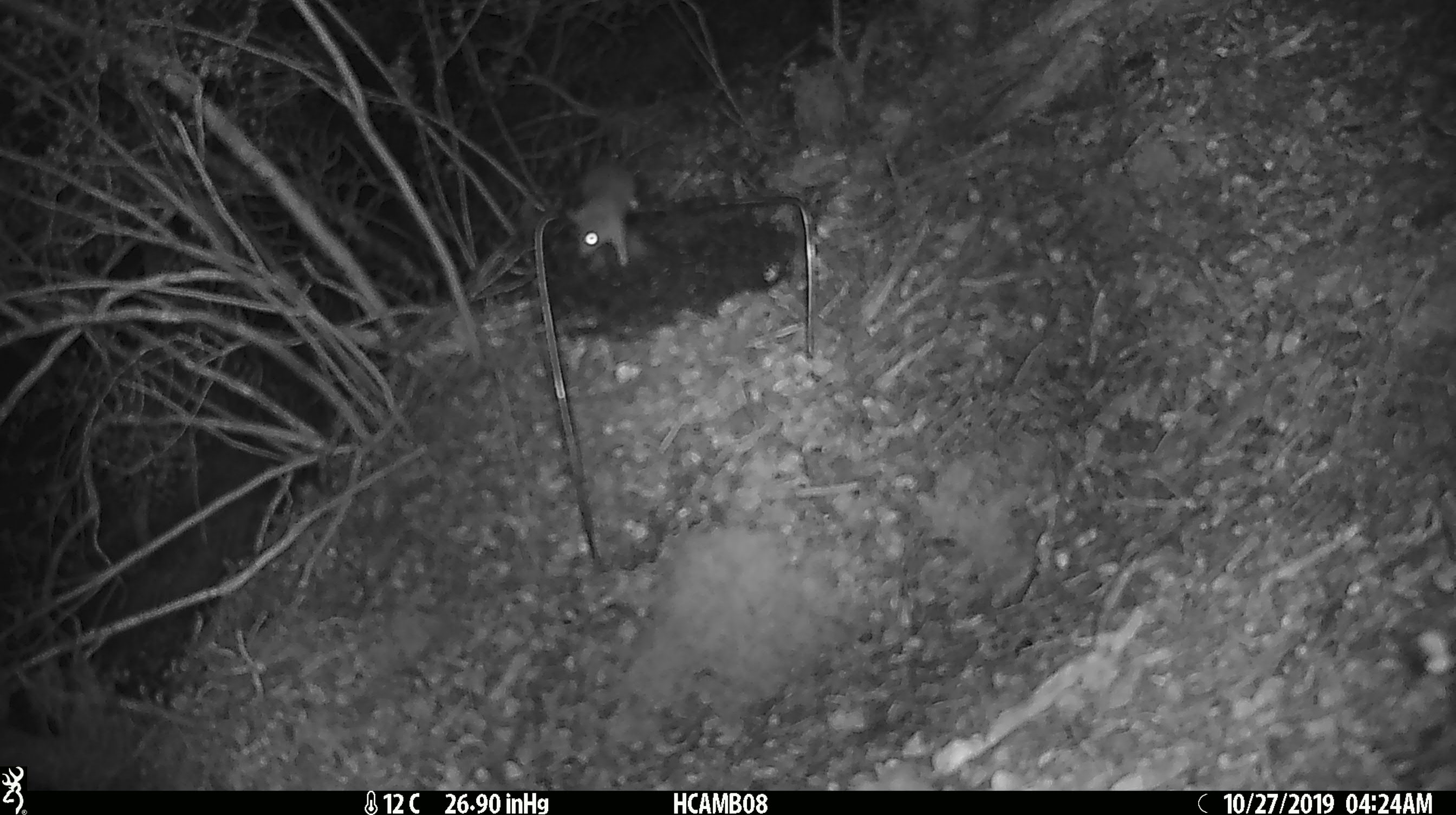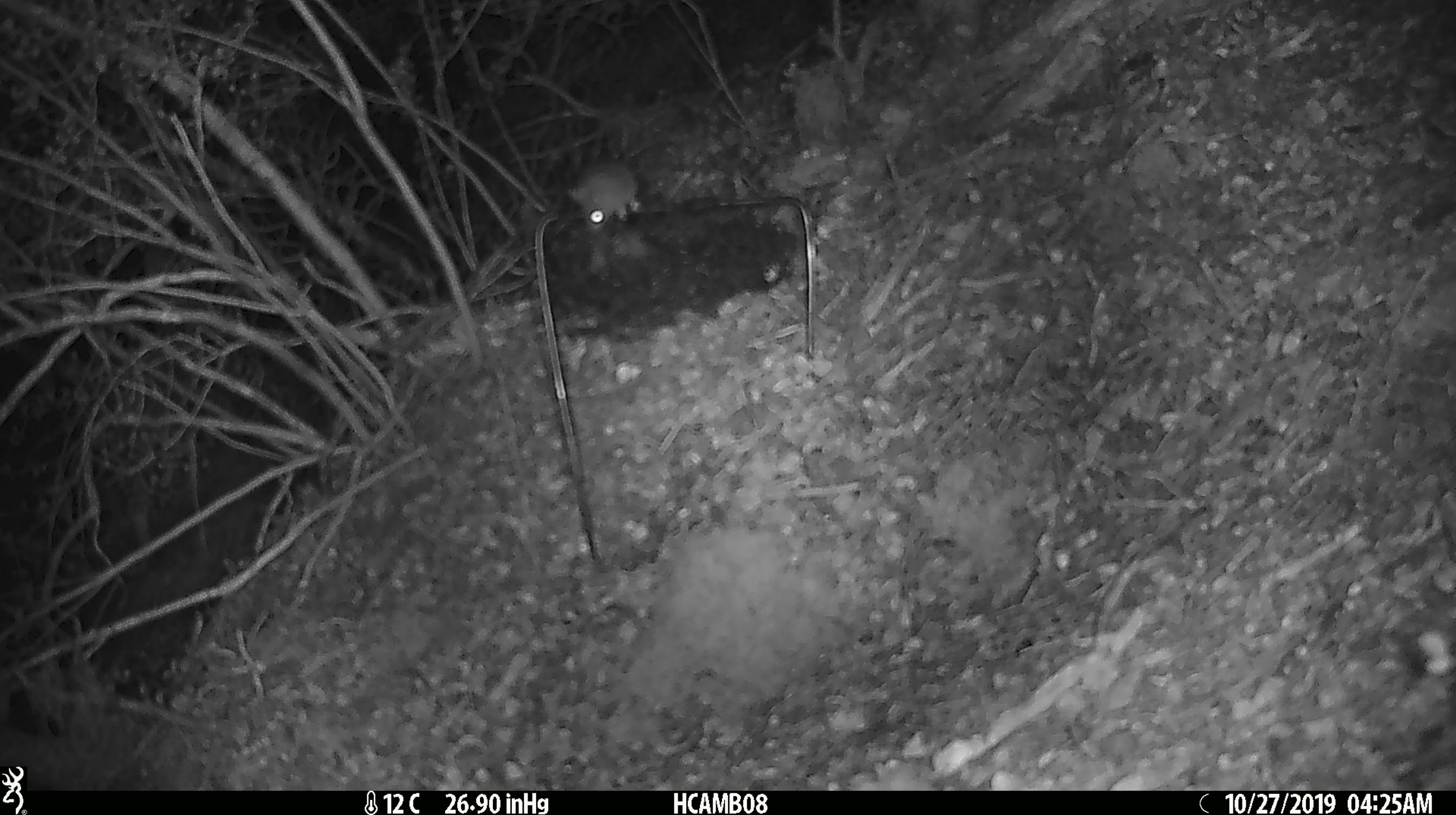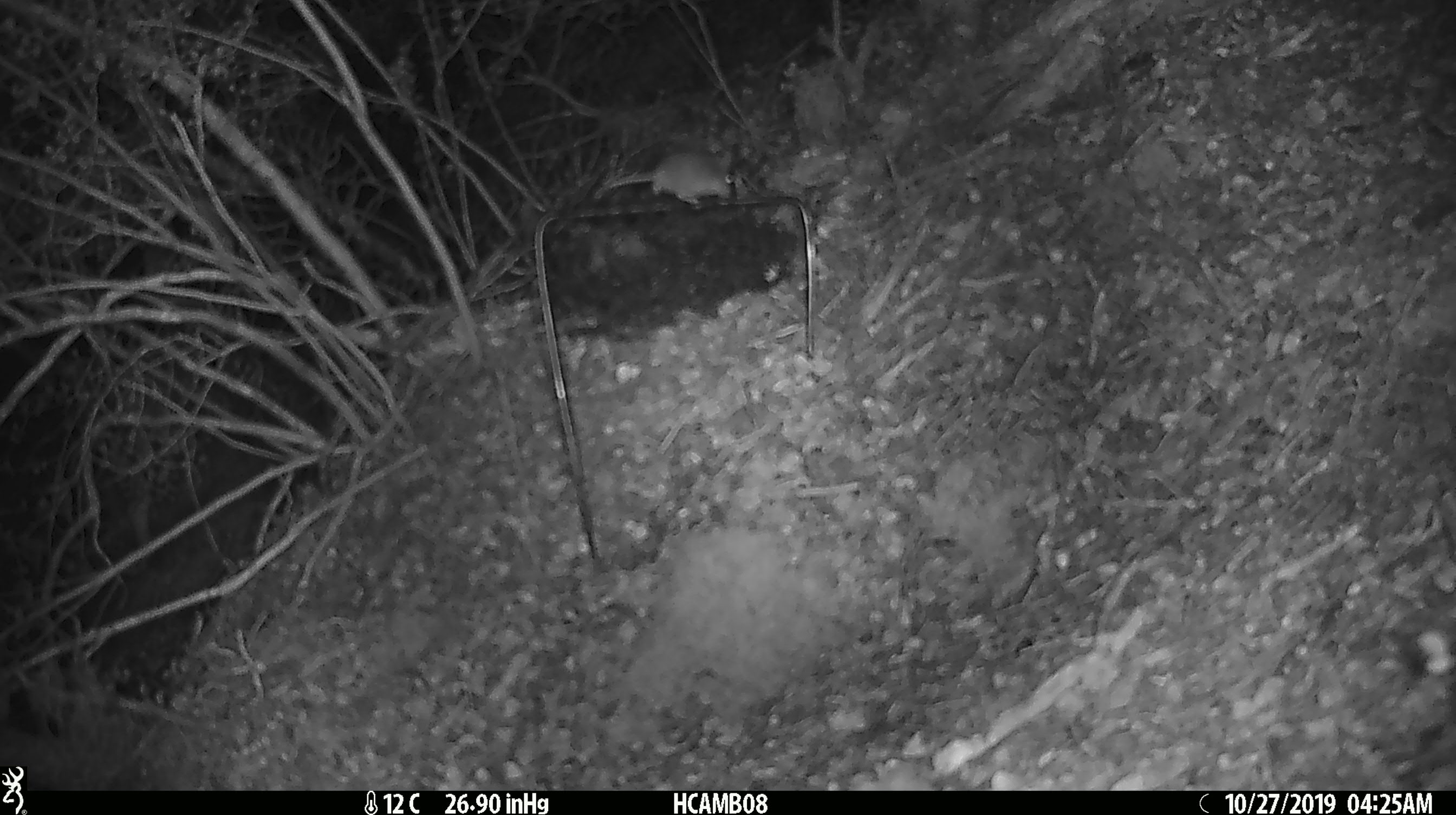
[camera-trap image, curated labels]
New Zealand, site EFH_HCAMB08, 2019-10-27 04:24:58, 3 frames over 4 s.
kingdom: Animalia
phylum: Chordata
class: Mammalia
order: Rodentia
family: Muridae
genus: Mus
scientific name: Mus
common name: mouse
Mouse (Mus).